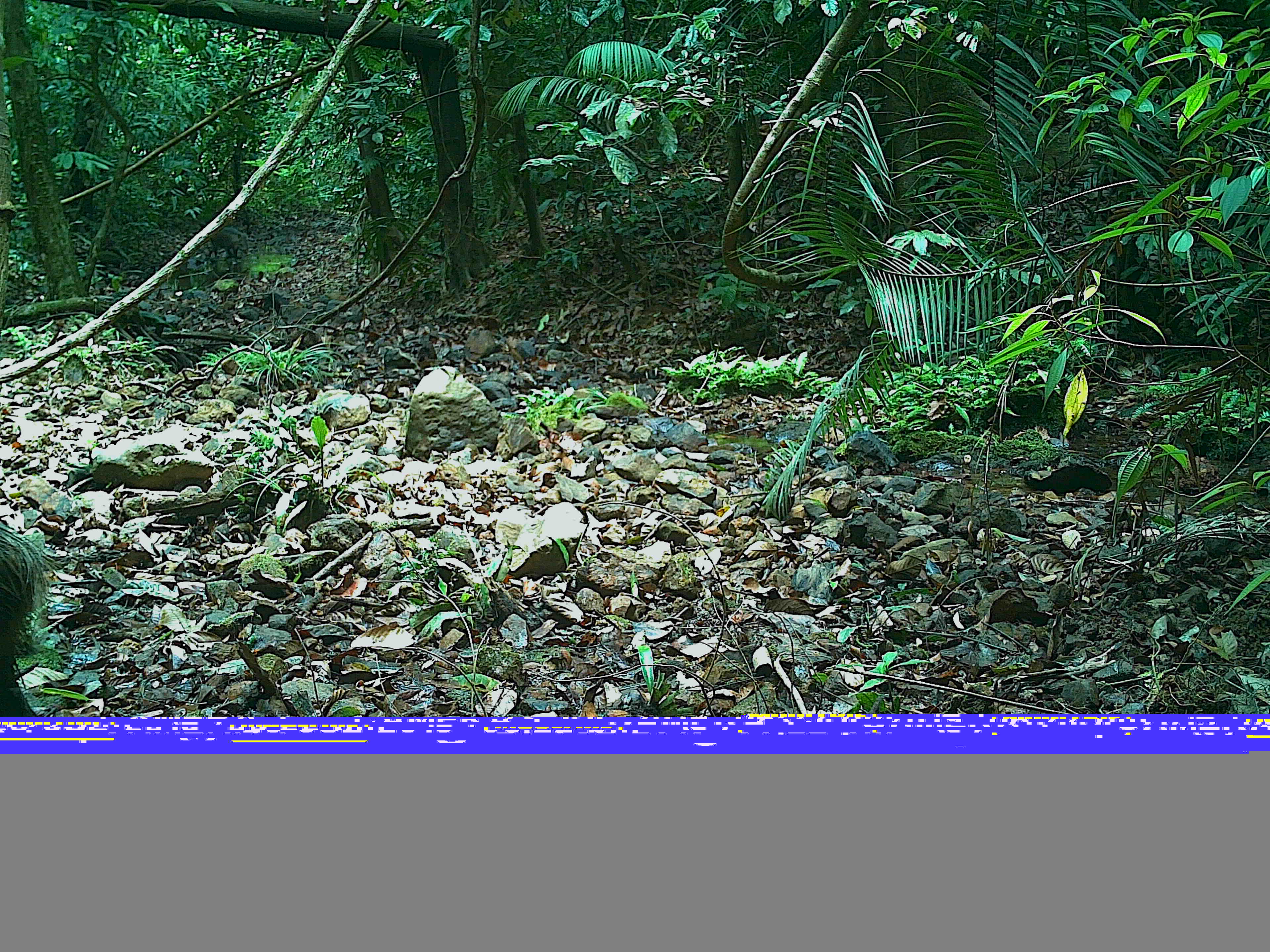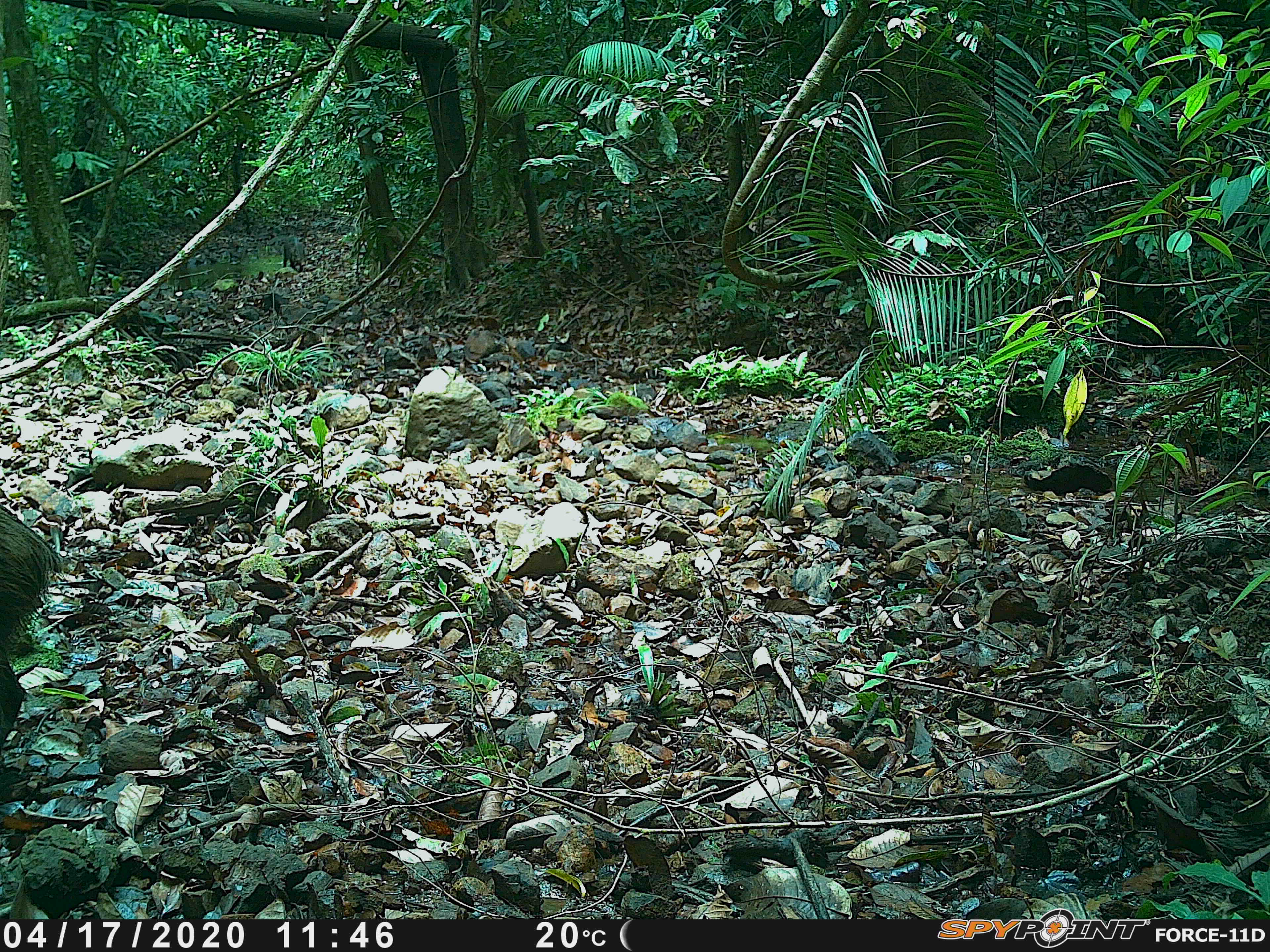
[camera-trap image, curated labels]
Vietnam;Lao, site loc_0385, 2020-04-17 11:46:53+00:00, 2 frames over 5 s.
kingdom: Animalia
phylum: Chordata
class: Mammalia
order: Artiodactyla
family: Suidae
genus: Sus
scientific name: Sus scrofa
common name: eurasian wild pig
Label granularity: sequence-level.